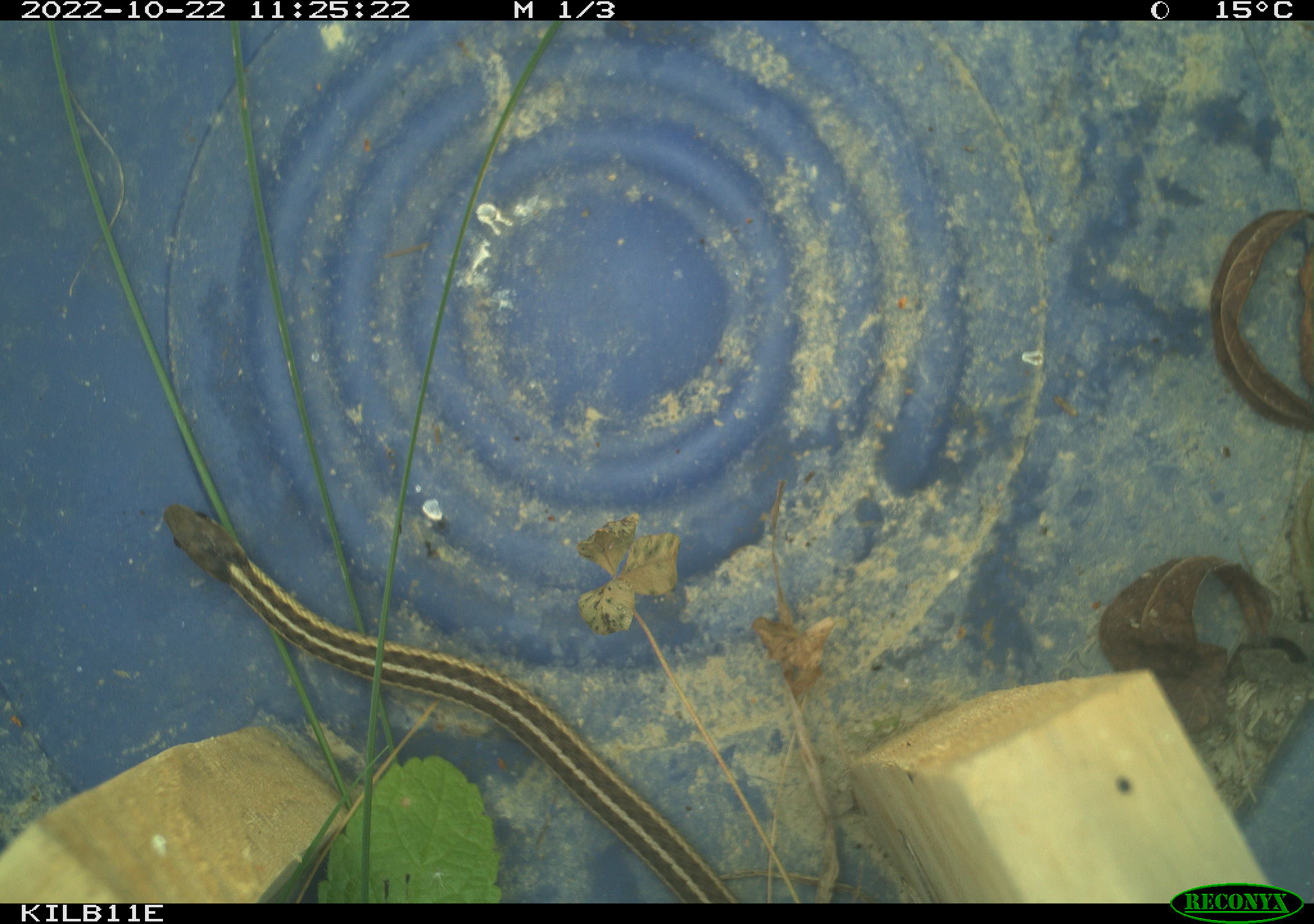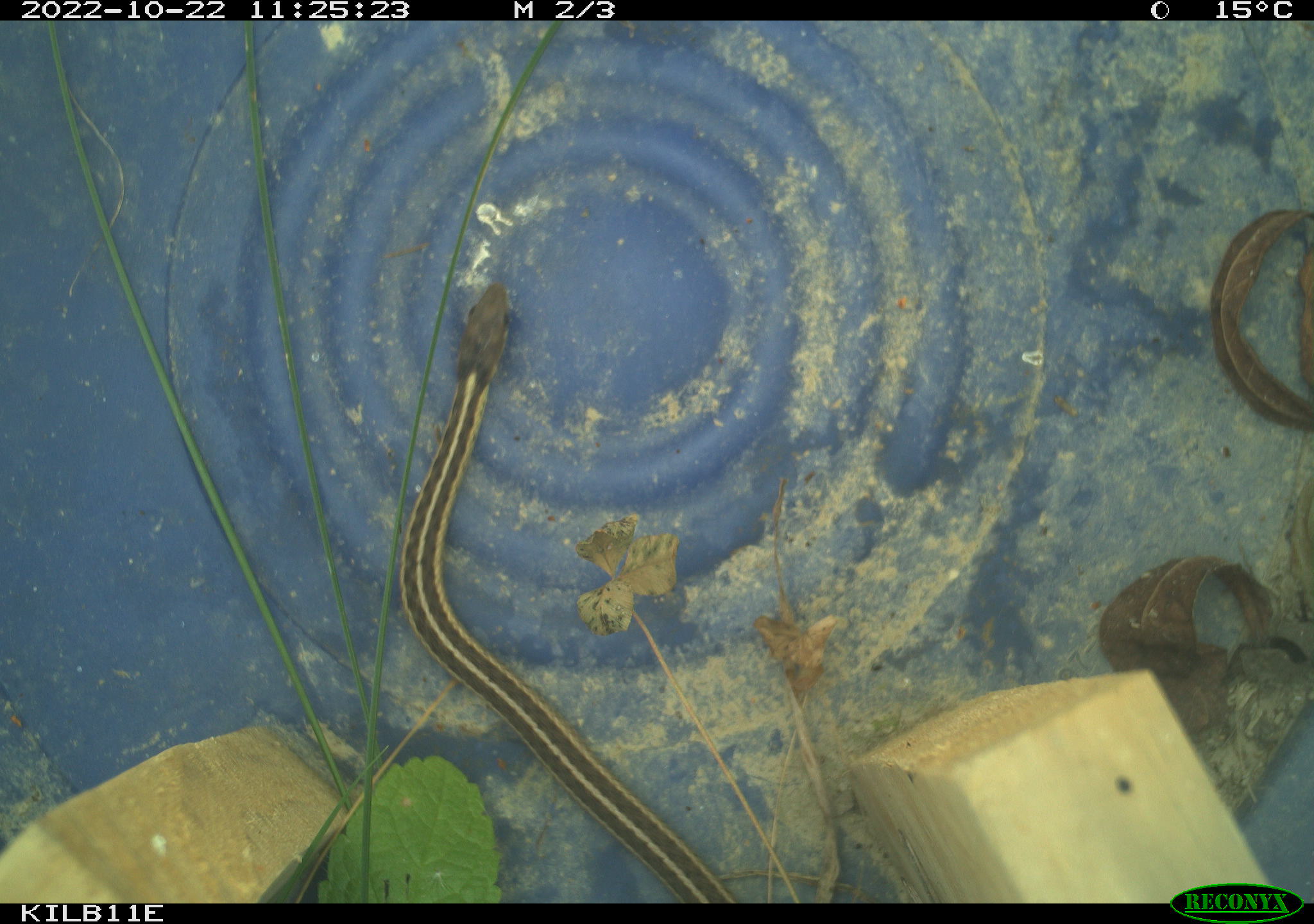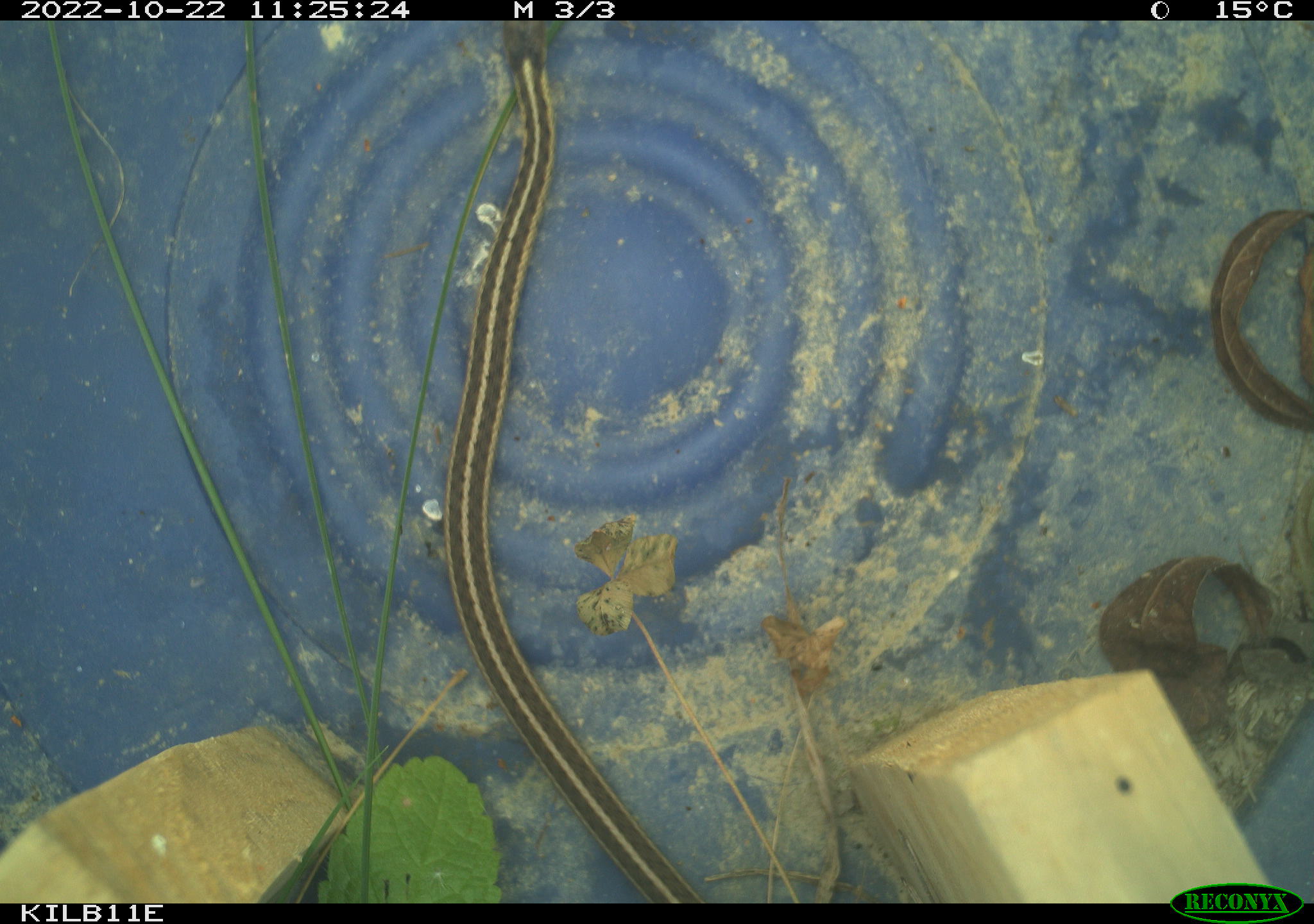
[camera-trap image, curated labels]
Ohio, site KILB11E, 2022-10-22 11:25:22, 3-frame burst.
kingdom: Animalia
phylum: Chordata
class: Reptilia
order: Squamata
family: Colubridae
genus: Thamnophis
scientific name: Thamnophis sirtalis sirtalis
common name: eastern gartersnake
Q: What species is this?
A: Eastern gartersnake (Thamnophis sirtalis sirtalis).